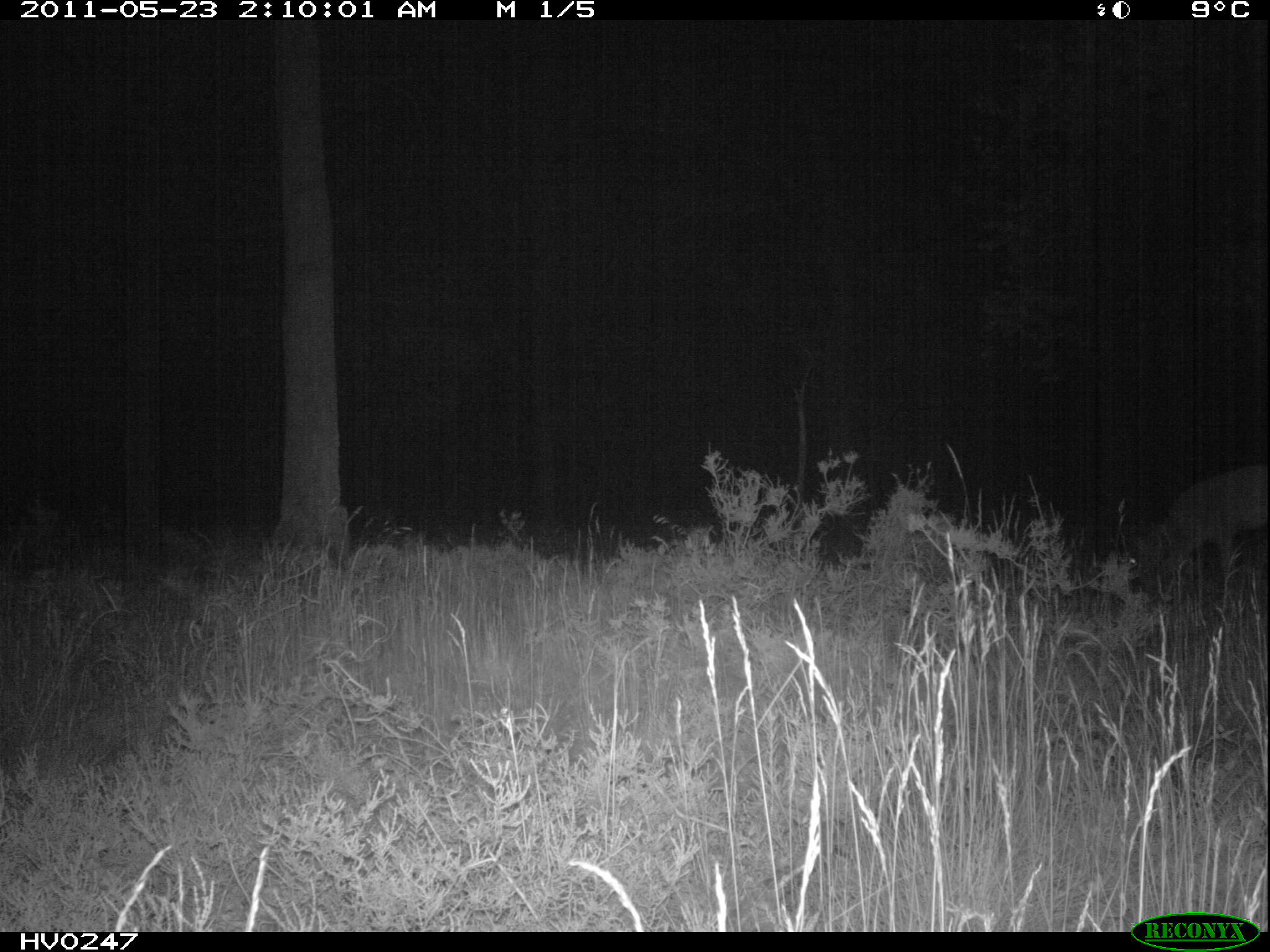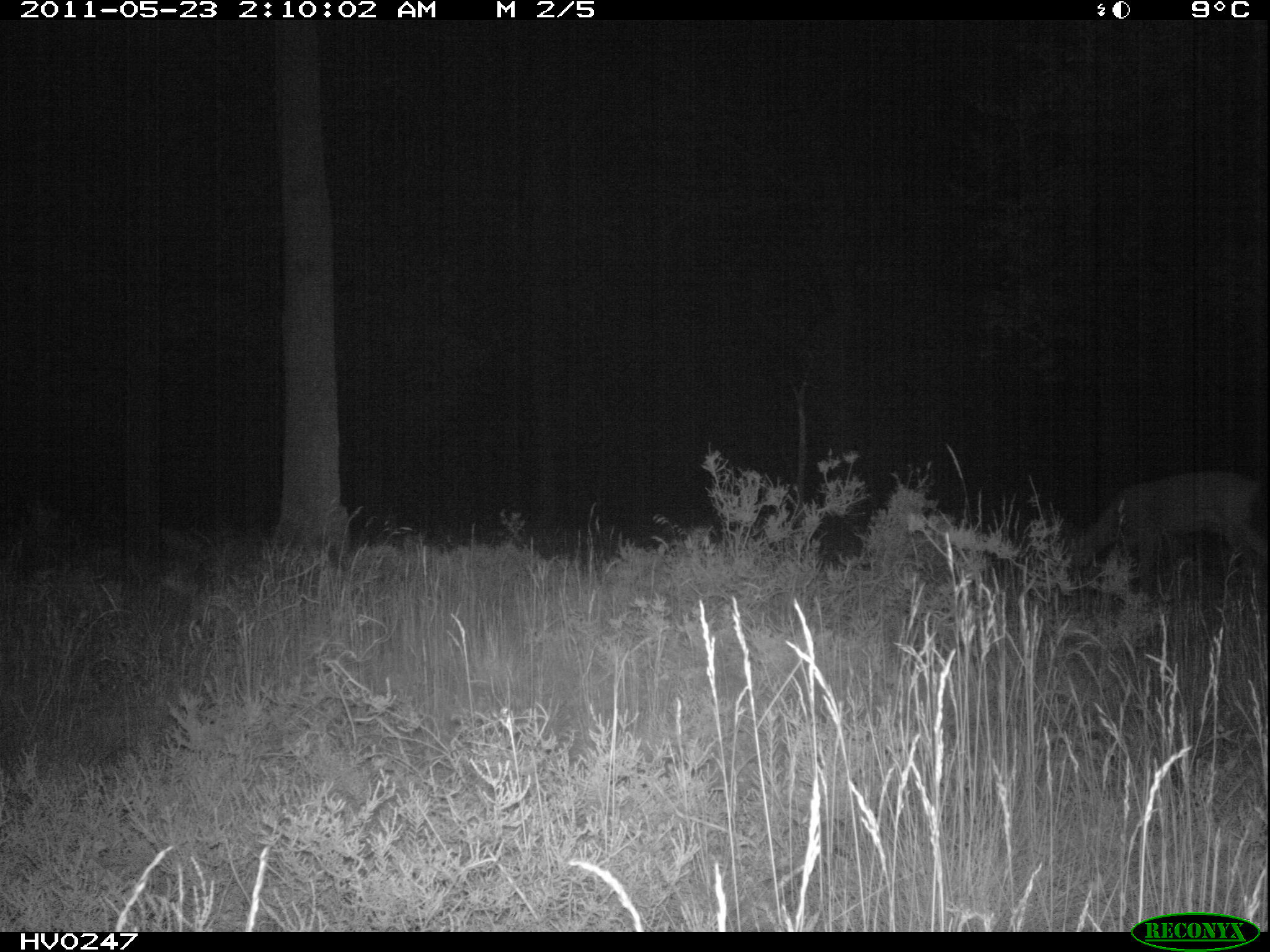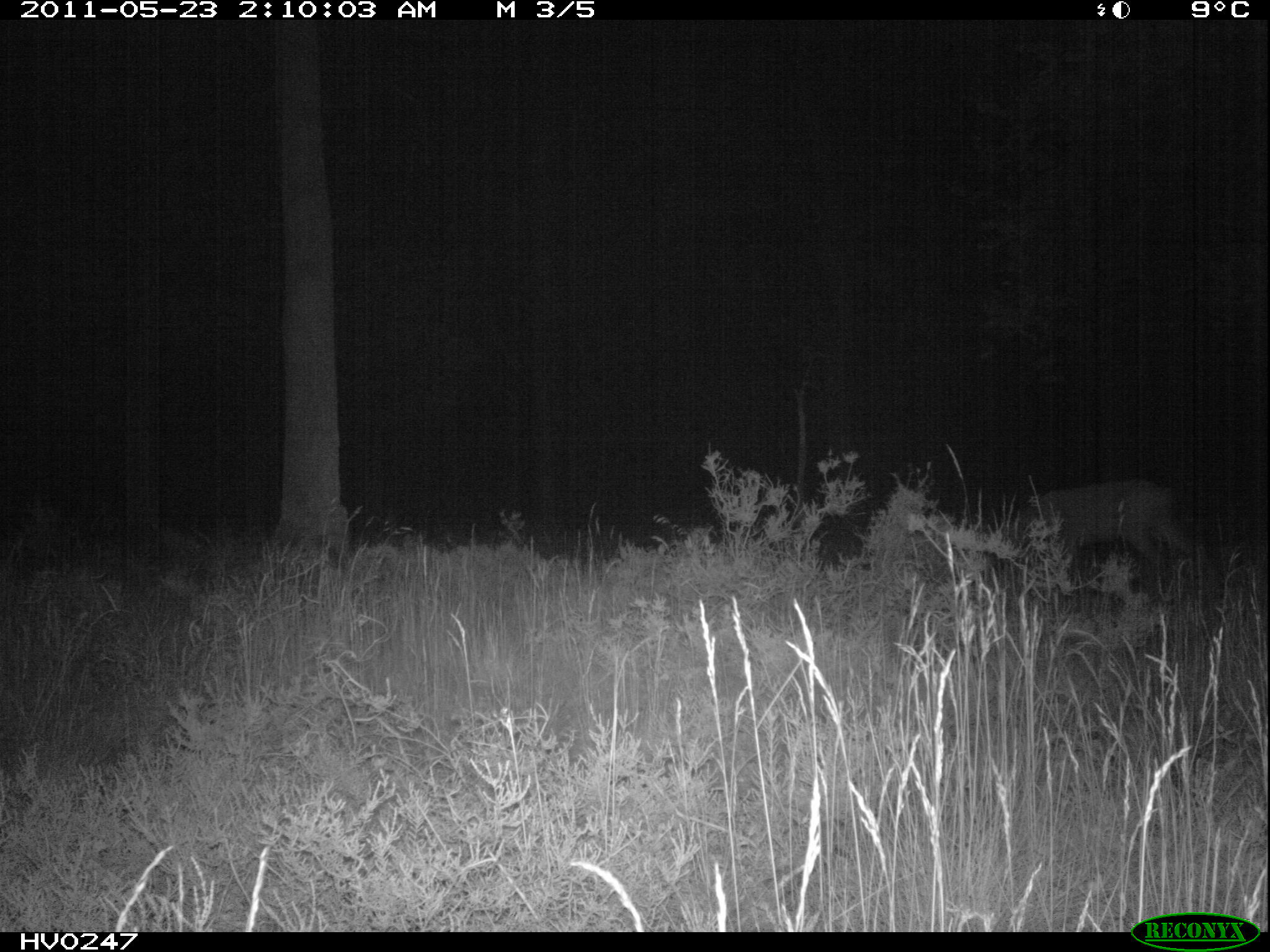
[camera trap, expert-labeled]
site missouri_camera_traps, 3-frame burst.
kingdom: Animalia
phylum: Chordata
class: Mammalia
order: Artiodactyla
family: Cervidae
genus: Capreolus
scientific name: Capreolus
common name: roe deer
Roe deer (Capreolus). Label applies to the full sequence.